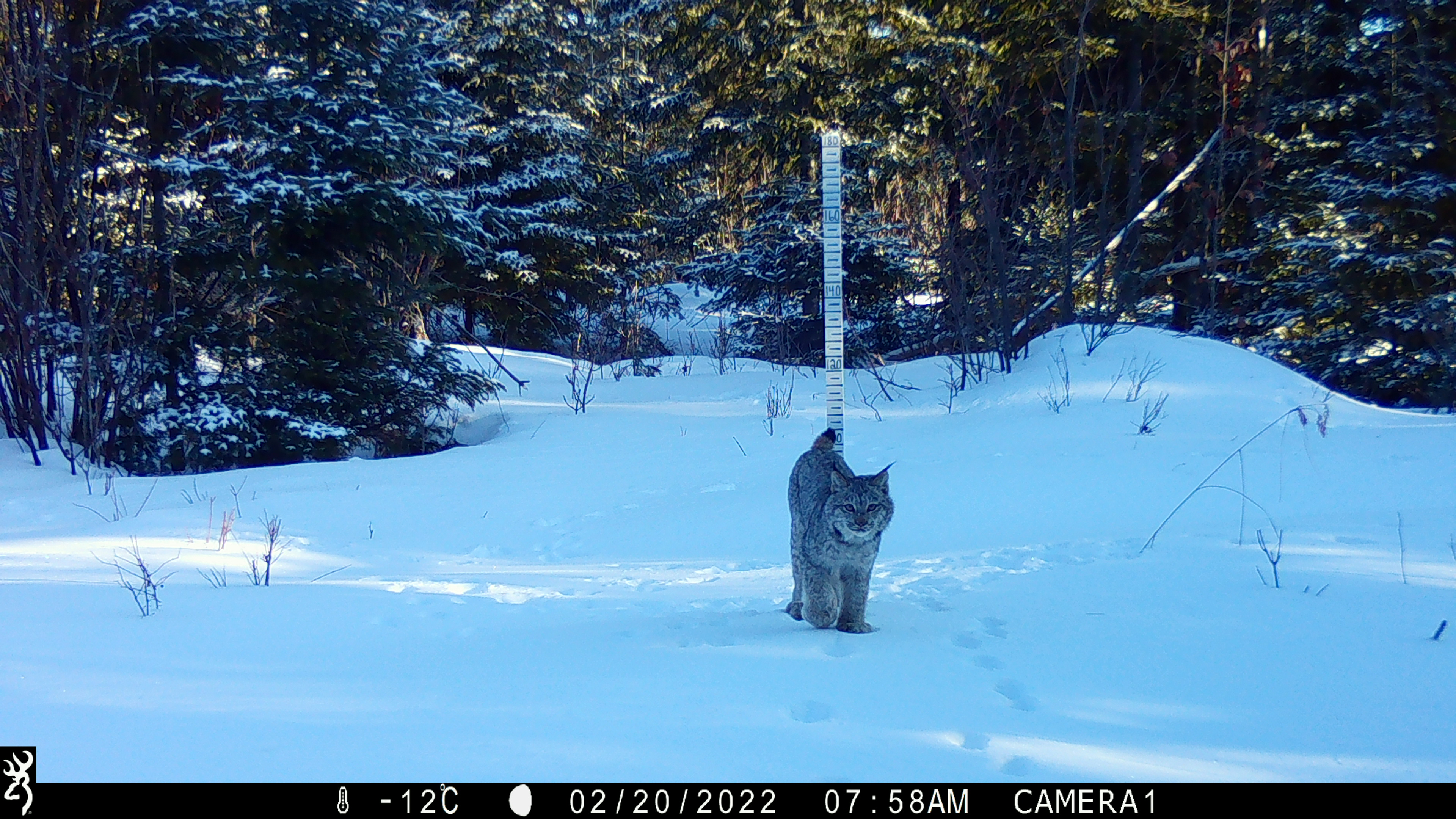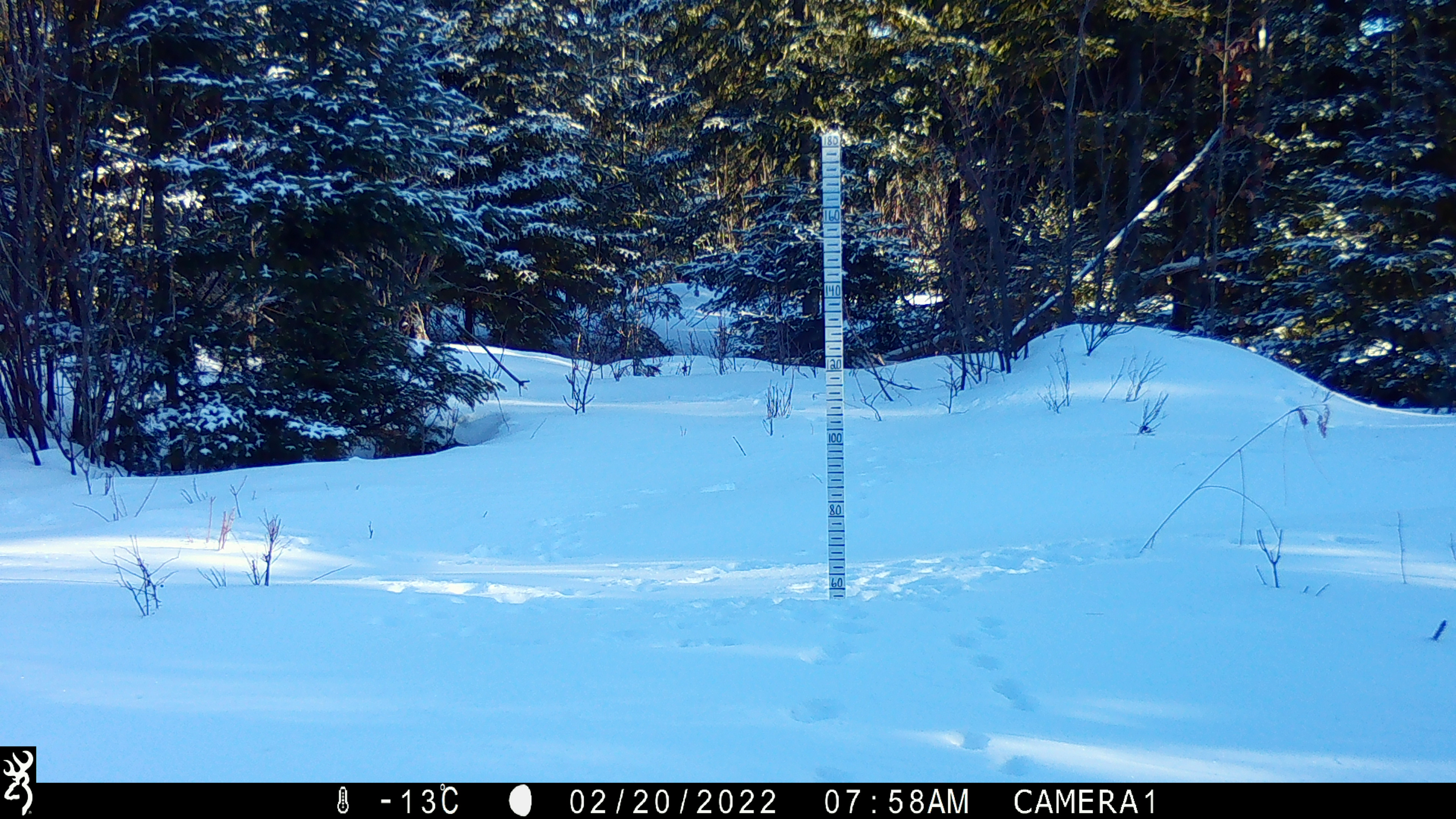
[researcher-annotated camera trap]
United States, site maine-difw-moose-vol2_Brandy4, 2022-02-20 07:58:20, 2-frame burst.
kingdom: Animalia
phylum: Chordata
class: Mammalia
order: Carnivora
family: Felidae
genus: Lynx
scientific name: Lynx canadensis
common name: canada lynx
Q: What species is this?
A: Canada lynx (Lynx canadensis).